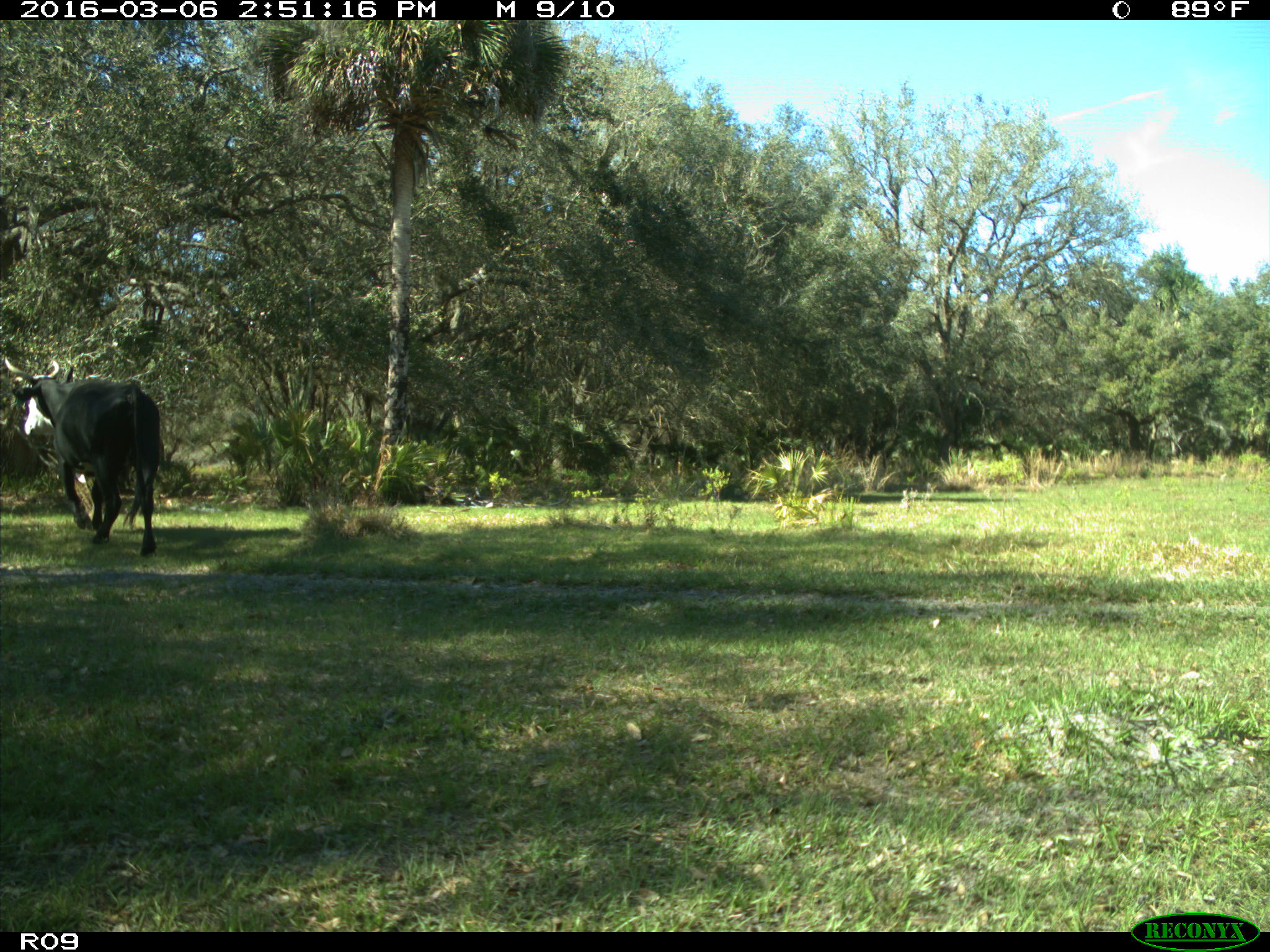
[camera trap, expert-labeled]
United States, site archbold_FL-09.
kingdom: Animalia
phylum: Chordata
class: Mammalia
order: Artiodactyla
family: Bovidae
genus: Bos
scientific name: Bos taurus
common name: domestic cow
Bos taurus (domestic cow).